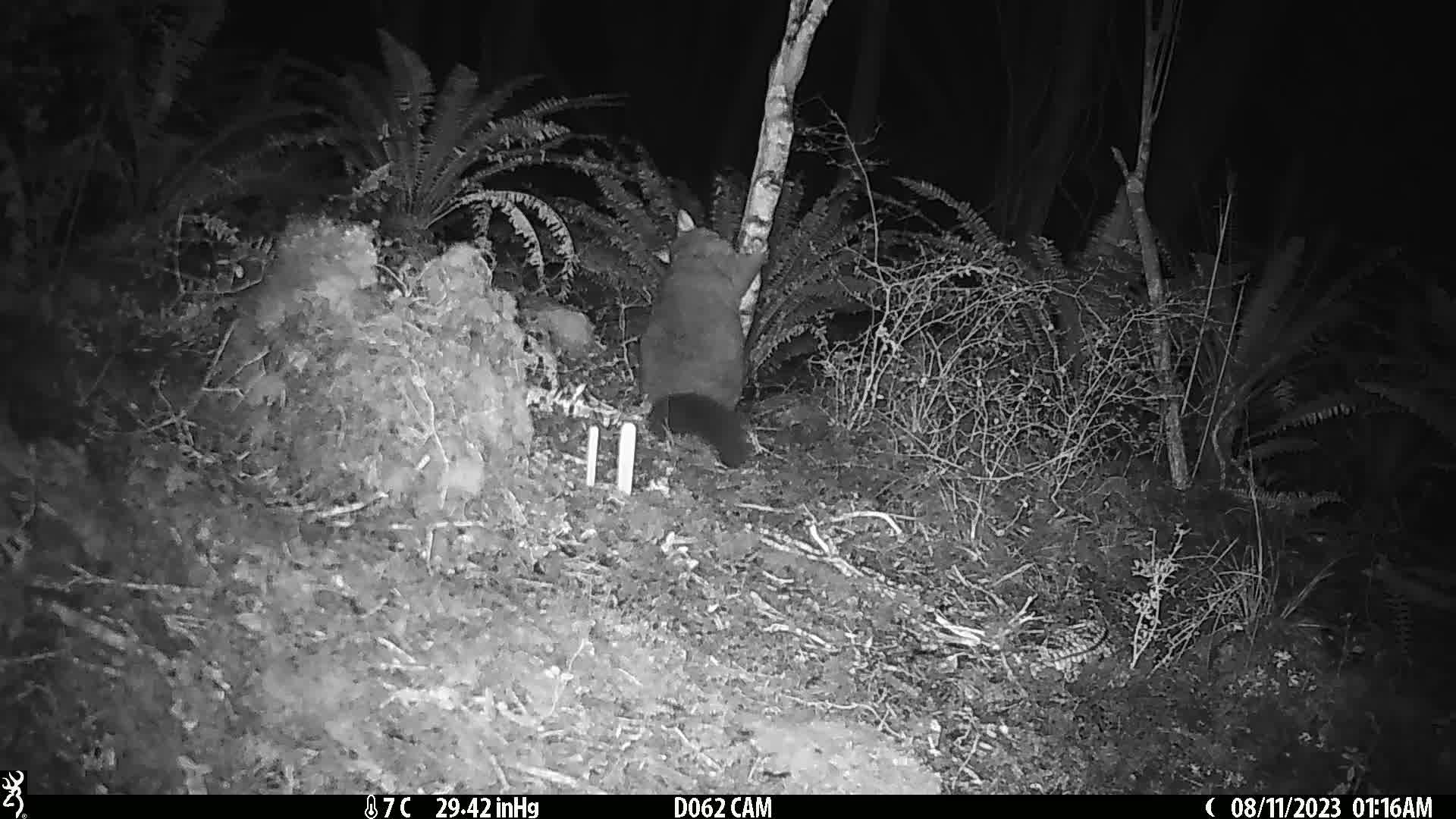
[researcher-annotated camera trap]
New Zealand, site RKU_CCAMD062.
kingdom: Animalia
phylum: Chordata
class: Mammalia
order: Diprotodontia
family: Phalangeridae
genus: Trichosurus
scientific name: Trichosurus vulpecula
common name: common brushtail possum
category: possum